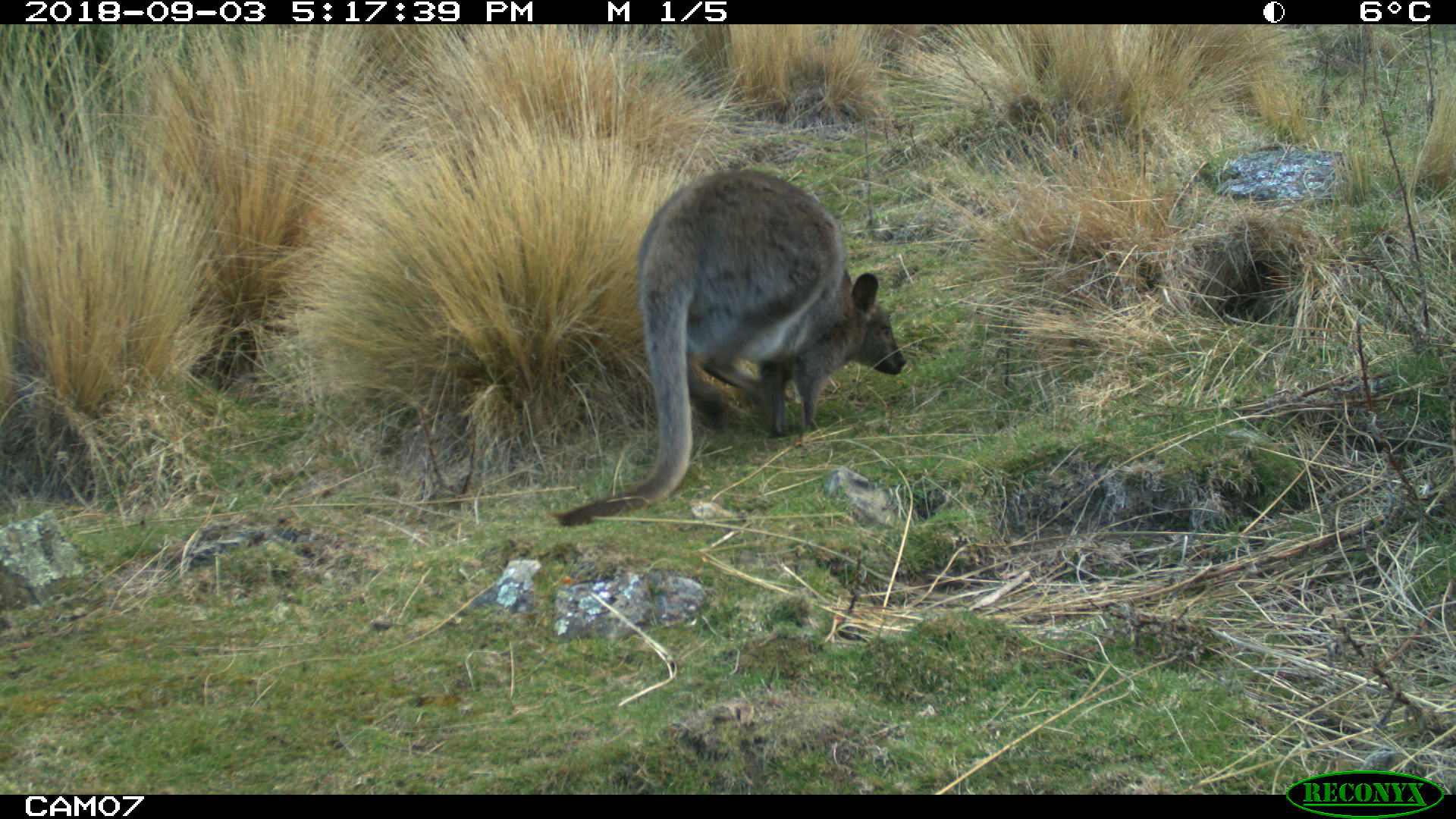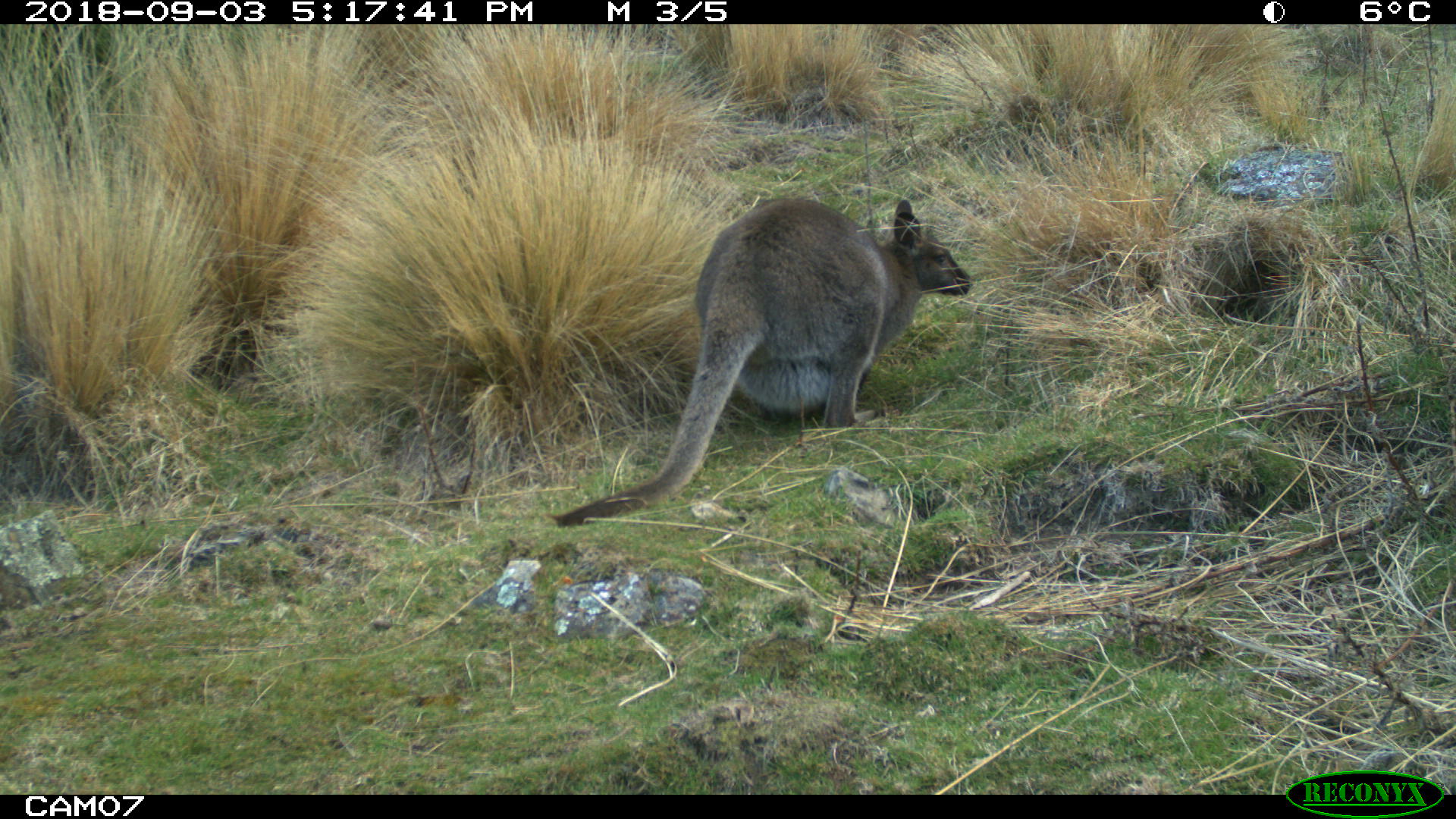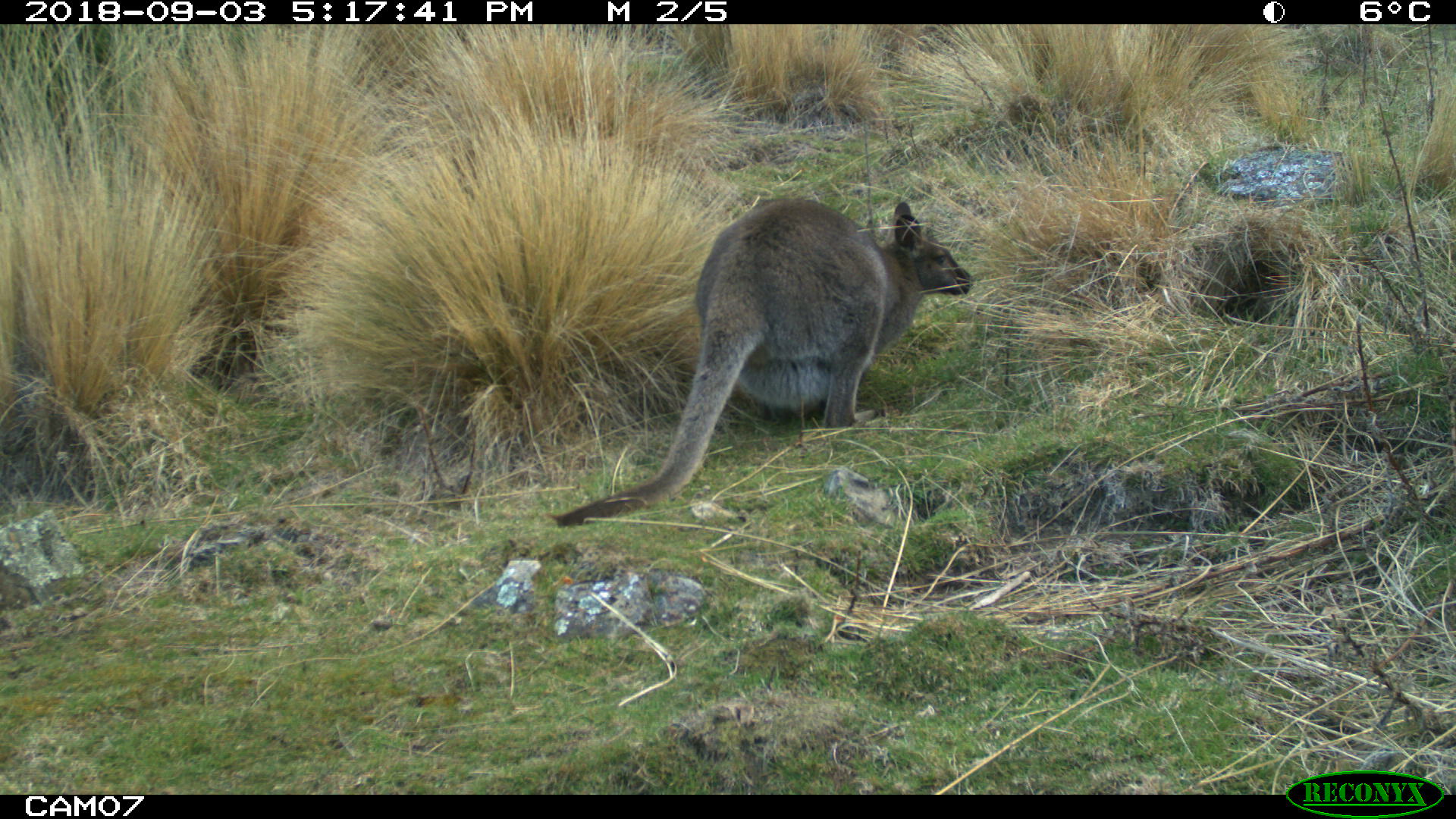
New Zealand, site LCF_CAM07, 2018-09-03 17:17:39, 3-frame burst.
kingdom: Animalia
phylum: Chordata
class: Mammalia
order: Diprotodontia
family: Macropodidae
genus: Notamacropus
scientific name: Notamacropus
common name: wallaby